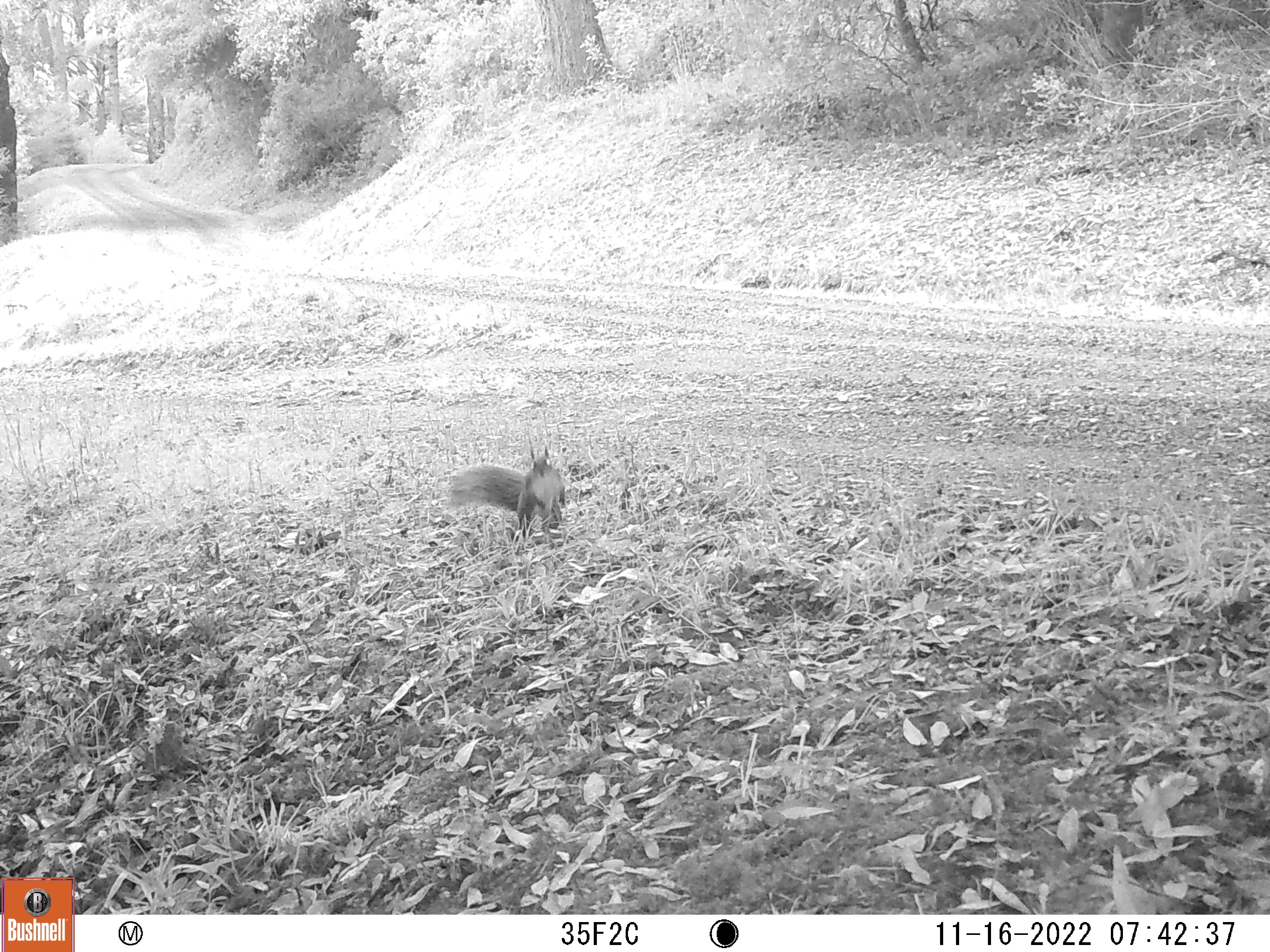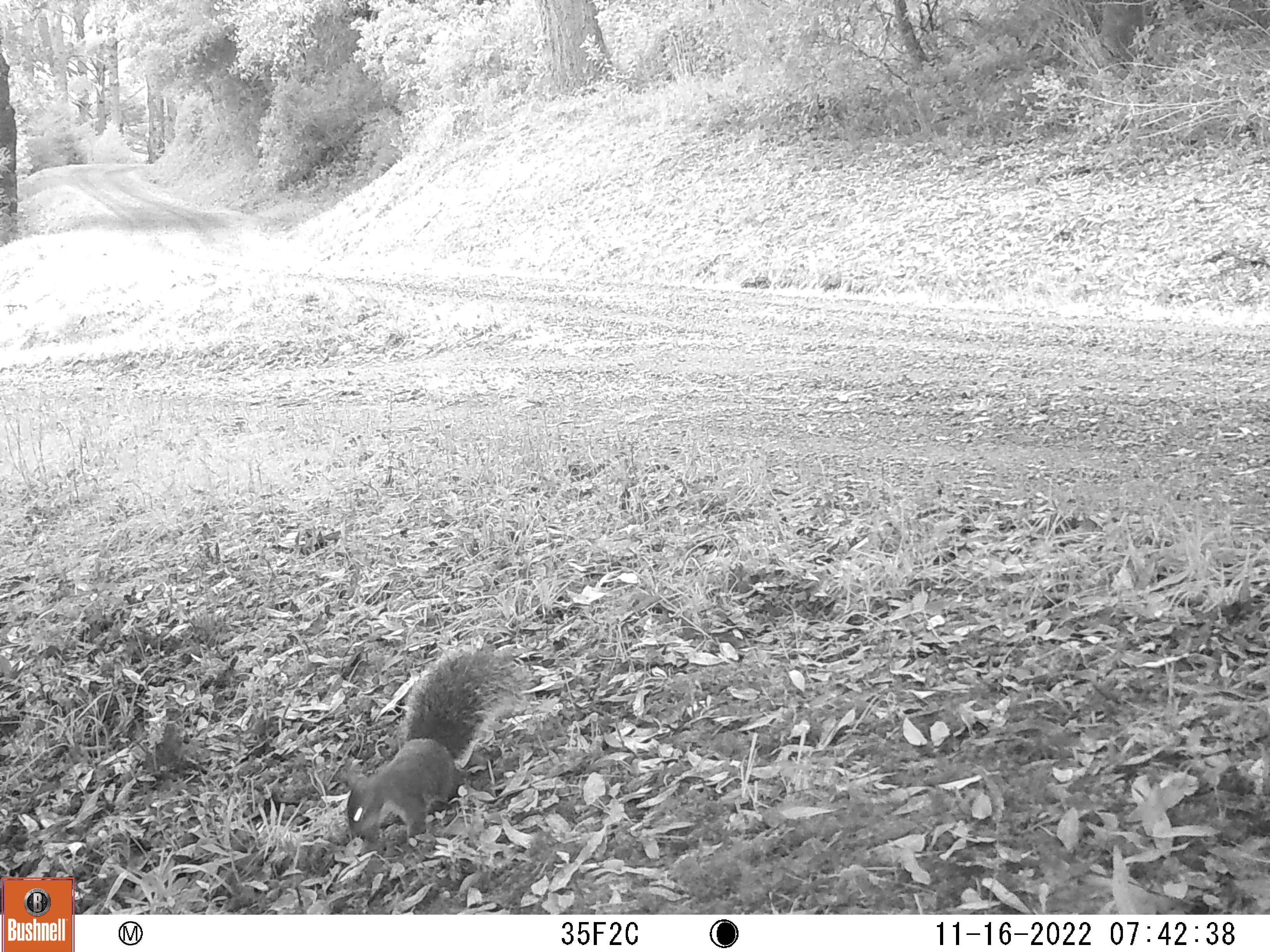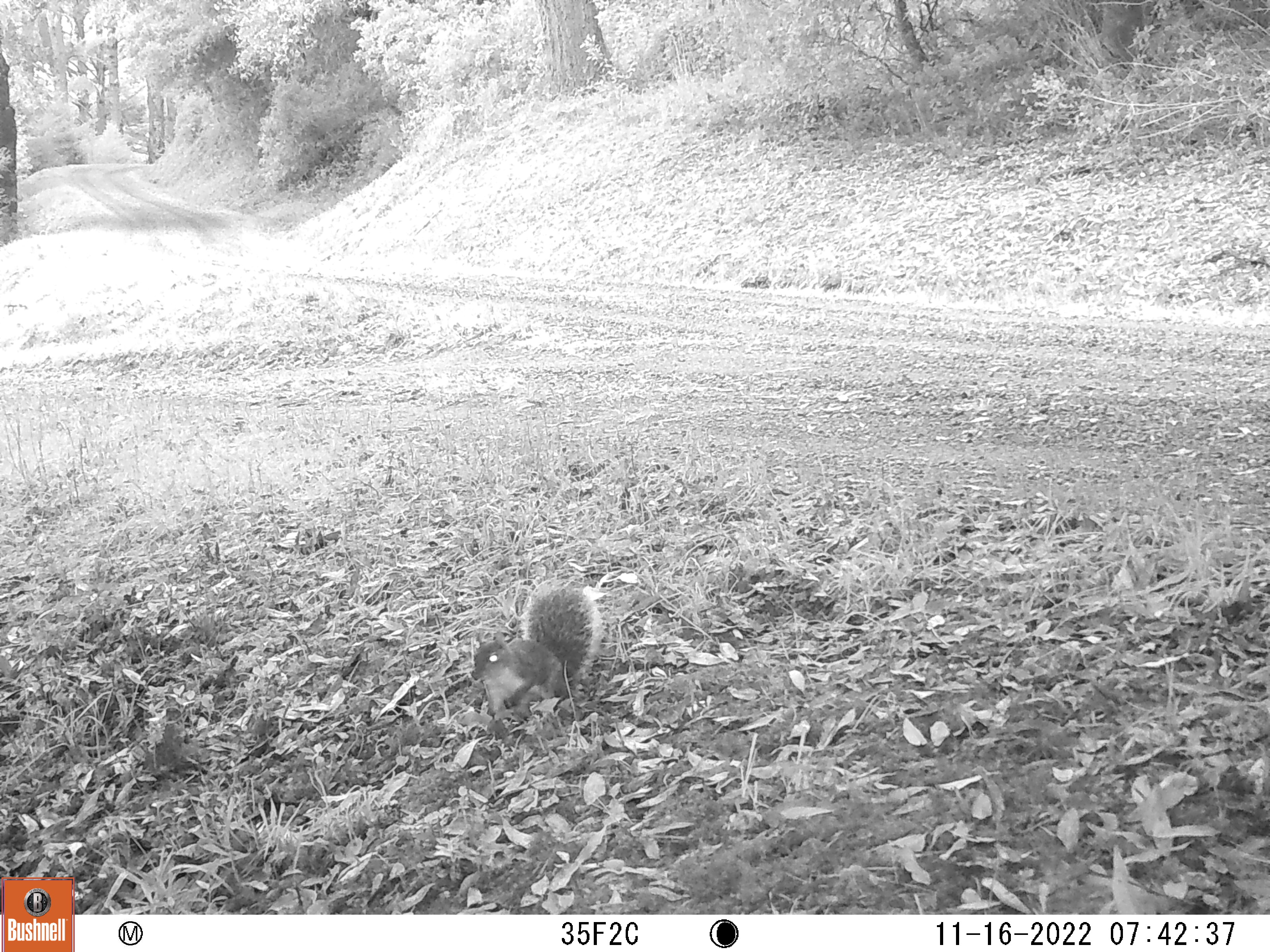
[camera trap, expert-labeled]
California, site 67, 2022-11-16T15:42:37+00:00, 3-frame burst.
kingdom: Animalia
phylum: Chordata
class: Mammalia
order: Rodentia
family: Sciuridae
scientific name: Sciuridae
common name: squirrel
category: unknown squirrel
Unknown squirrel (squirrel) (Sciuridae).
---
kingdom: Animalia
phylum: Chordata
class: Mammalia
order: Rodentia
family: Sciuridae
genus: Sciurus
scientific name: Sciurus griseus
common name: western gray squirrel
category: western grey squirrel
Western grey squirrel (western gray squirrel) (Sciurus griseus).